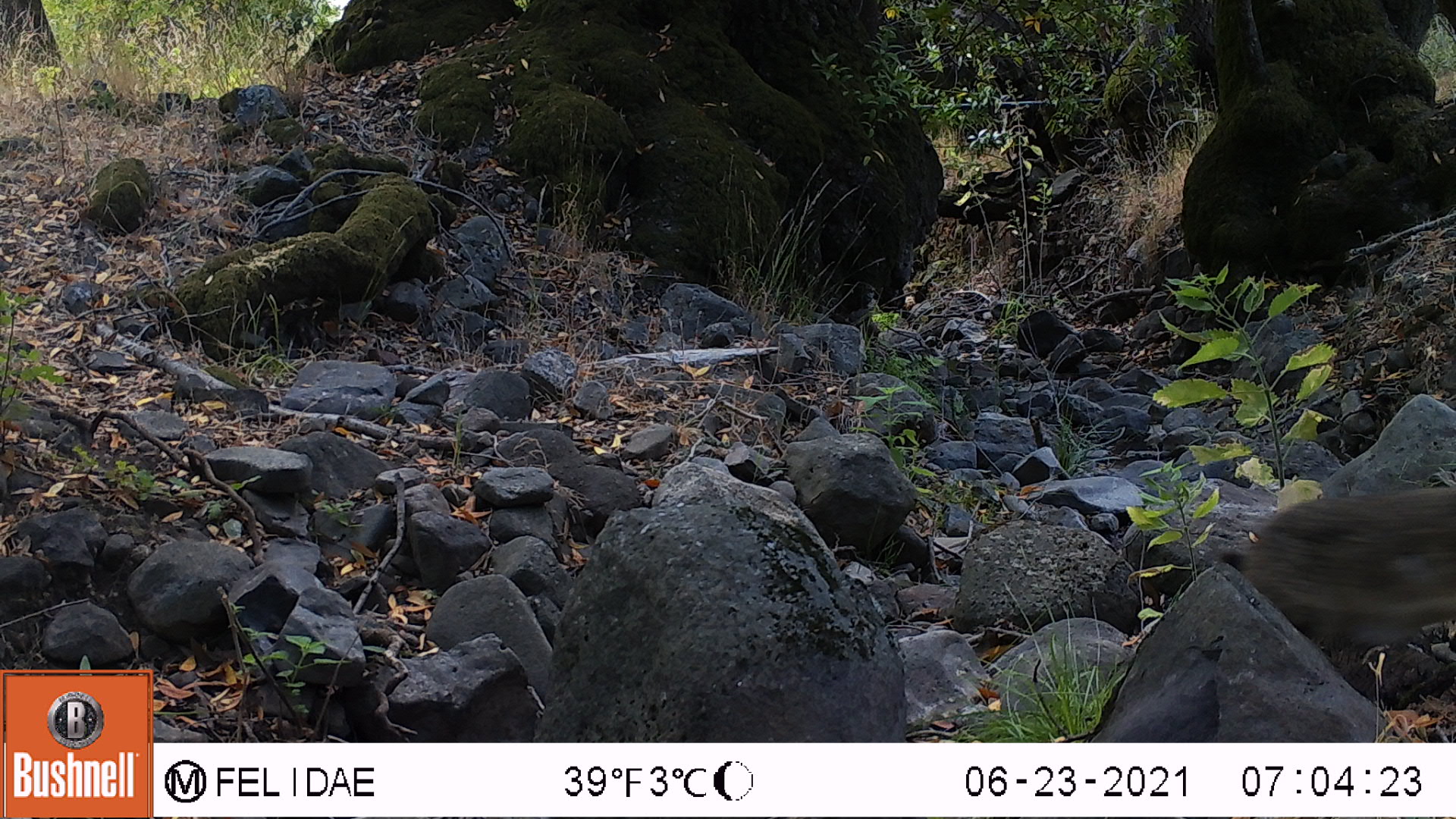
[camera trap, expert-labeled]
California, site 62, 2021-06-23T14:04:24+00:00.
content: unidentified animal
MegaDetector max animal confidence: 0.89